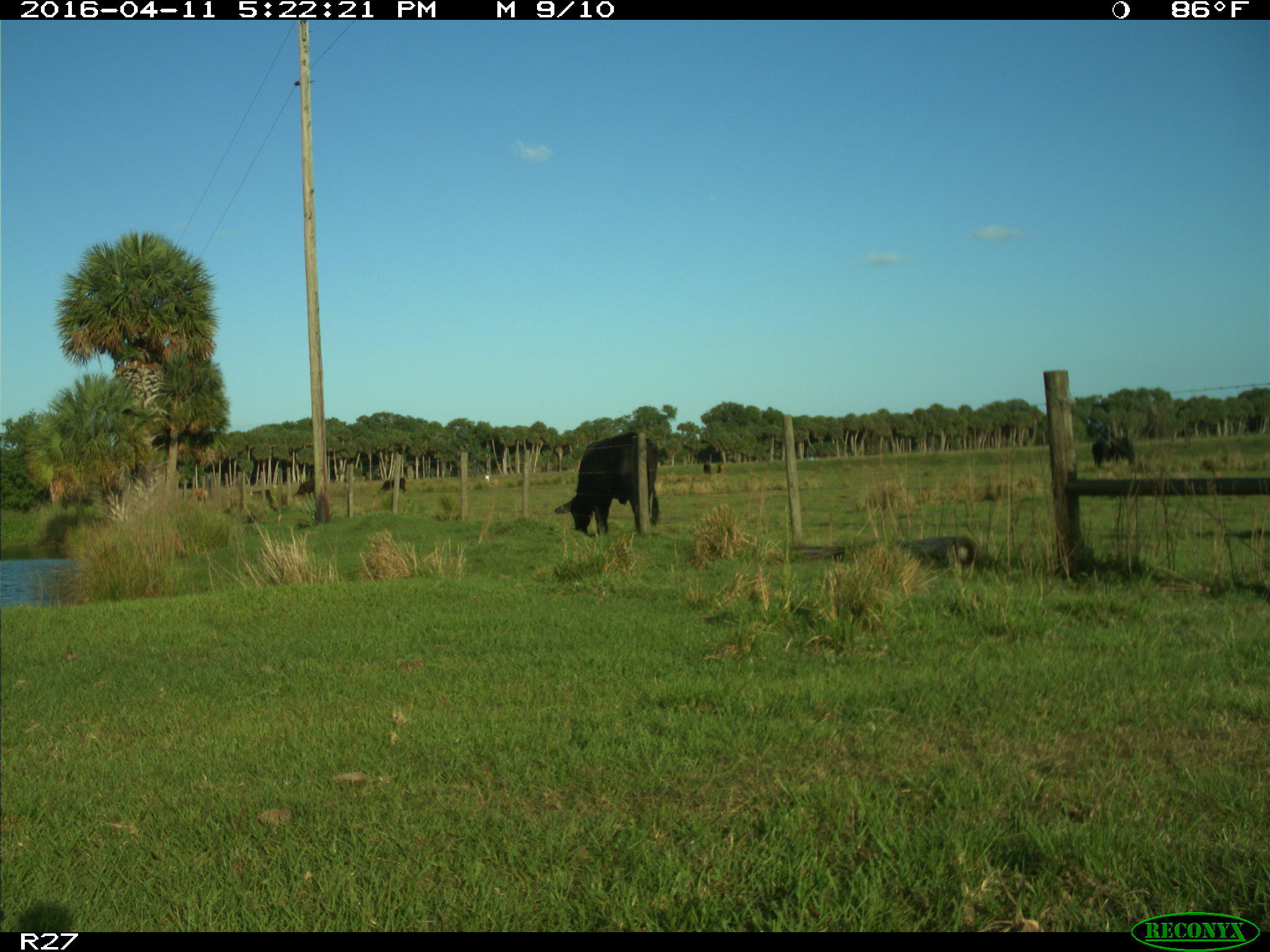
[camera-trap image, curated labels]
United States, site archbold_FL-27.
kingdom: Animalia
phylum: Chordata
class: Mammalia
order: Artiodactyla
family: Bovidae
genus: Bos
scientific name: Bos taurus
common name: domestic cow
Bos taurus (domestic cow).